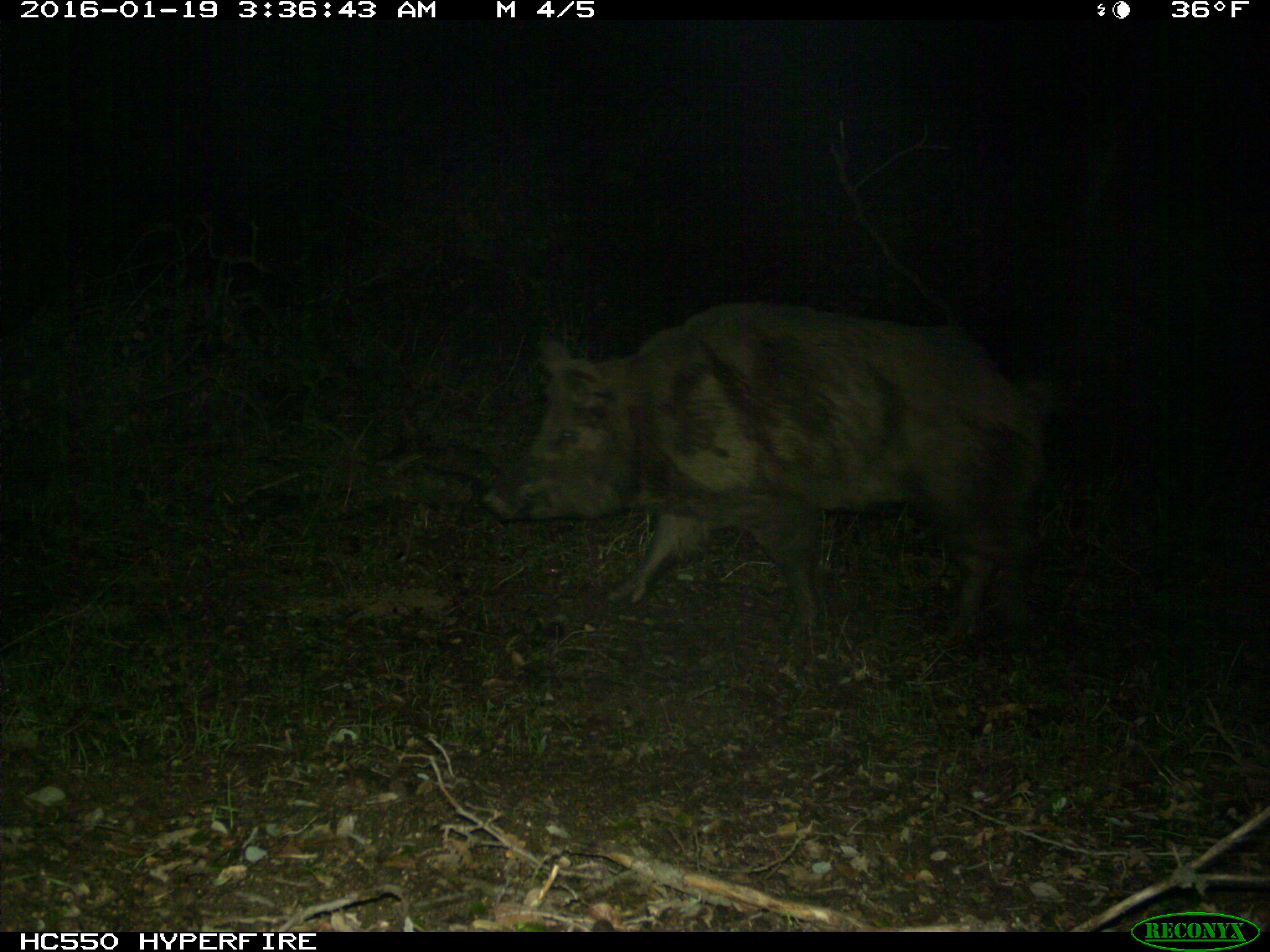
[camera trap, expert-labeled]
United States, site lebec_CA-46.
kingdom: Animalia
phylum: Chordata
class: Mammalia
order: Artiodactyla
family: Suidae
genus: Sus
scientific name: Sus scrofa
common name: wild boar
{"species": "Sus scrofa (wild boar)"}